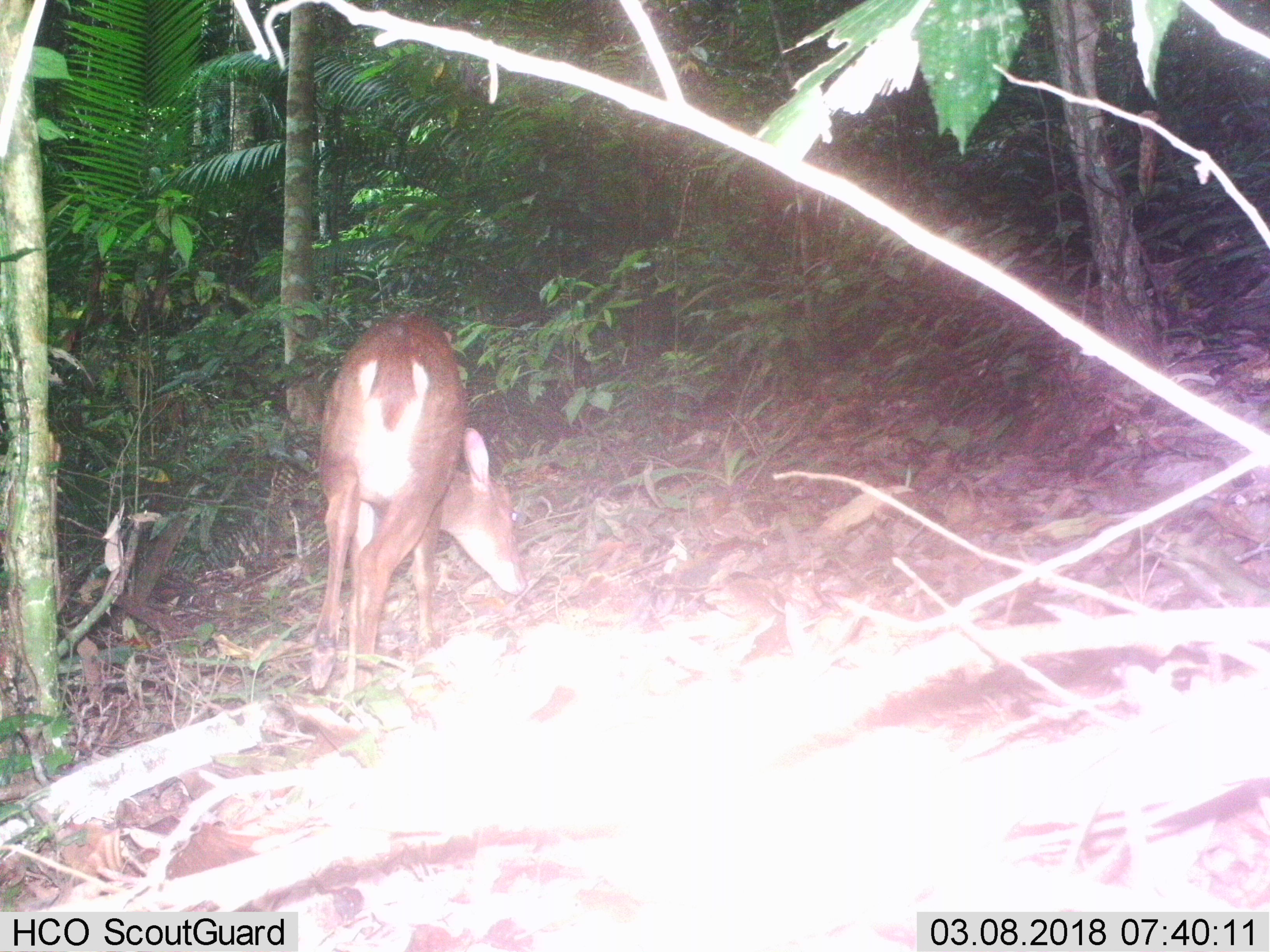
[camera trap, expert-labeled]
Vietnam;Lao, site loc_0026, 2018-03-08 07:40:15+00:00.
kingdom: Animalia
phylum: Chordata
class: Mammalia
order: Artiodactyla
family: Cervidae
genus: Muntiacus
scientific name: Muntiacus vuquangensis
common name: large-antlered muntjac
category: large antlered muntjac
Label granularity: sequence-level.